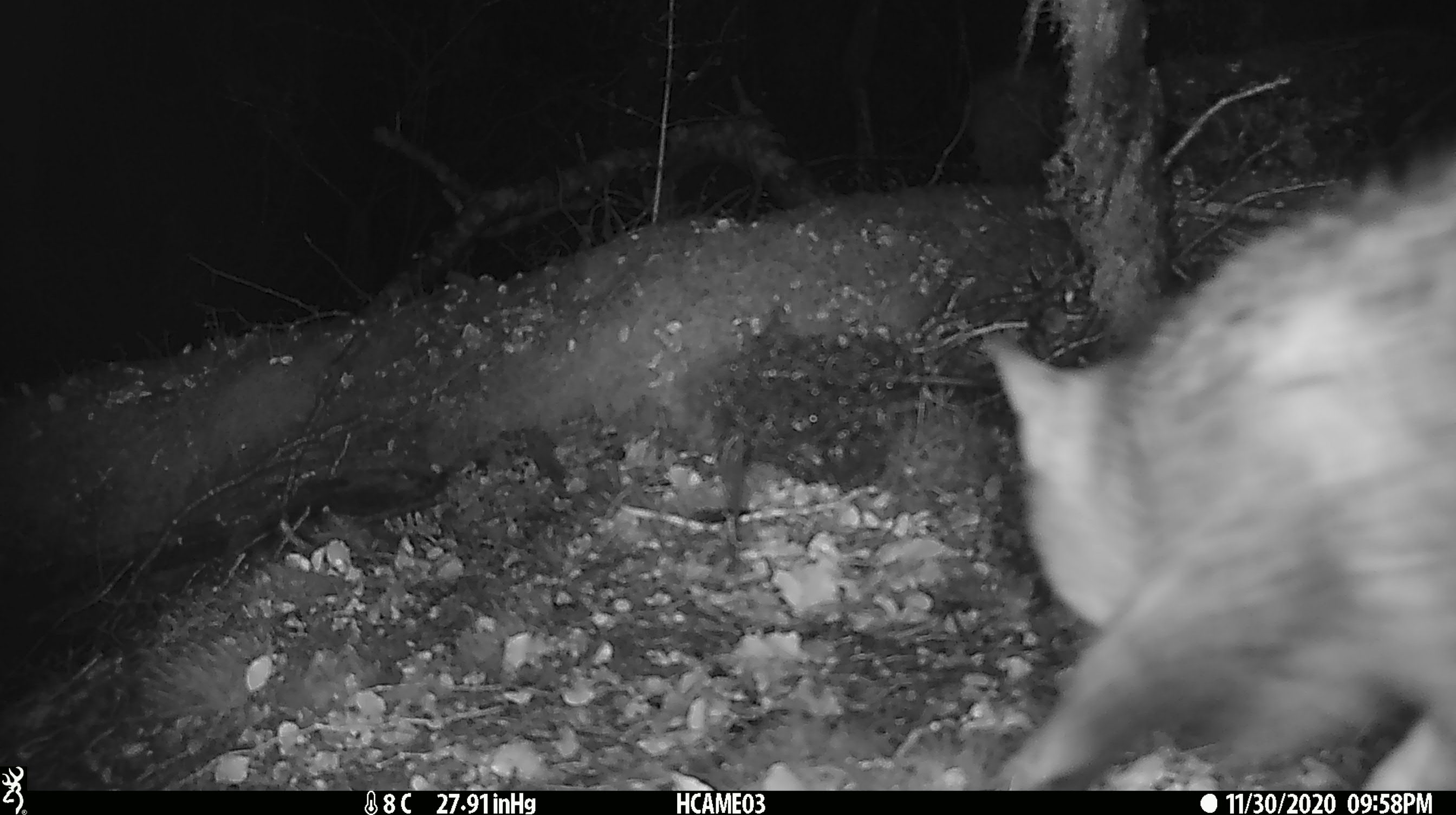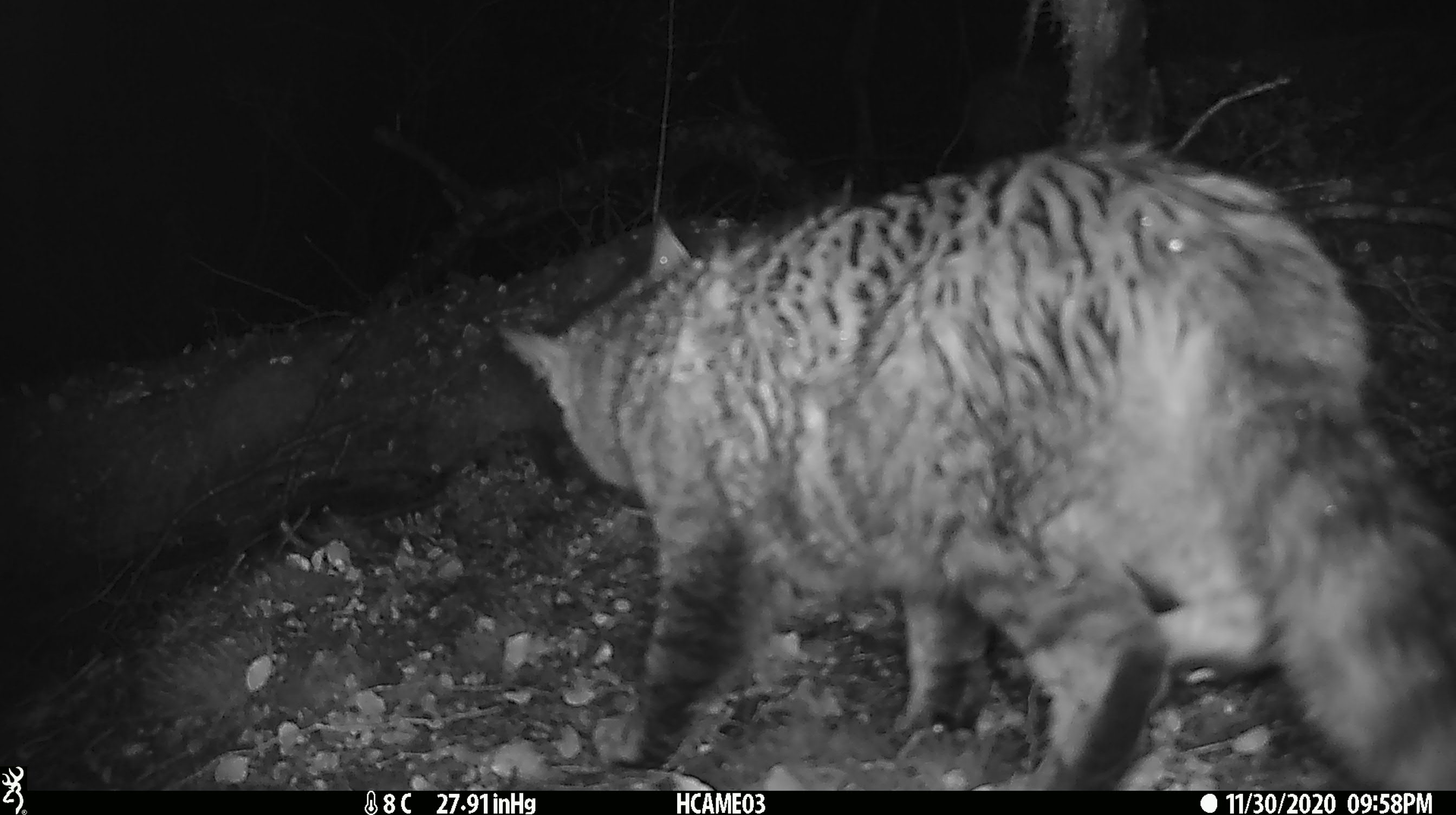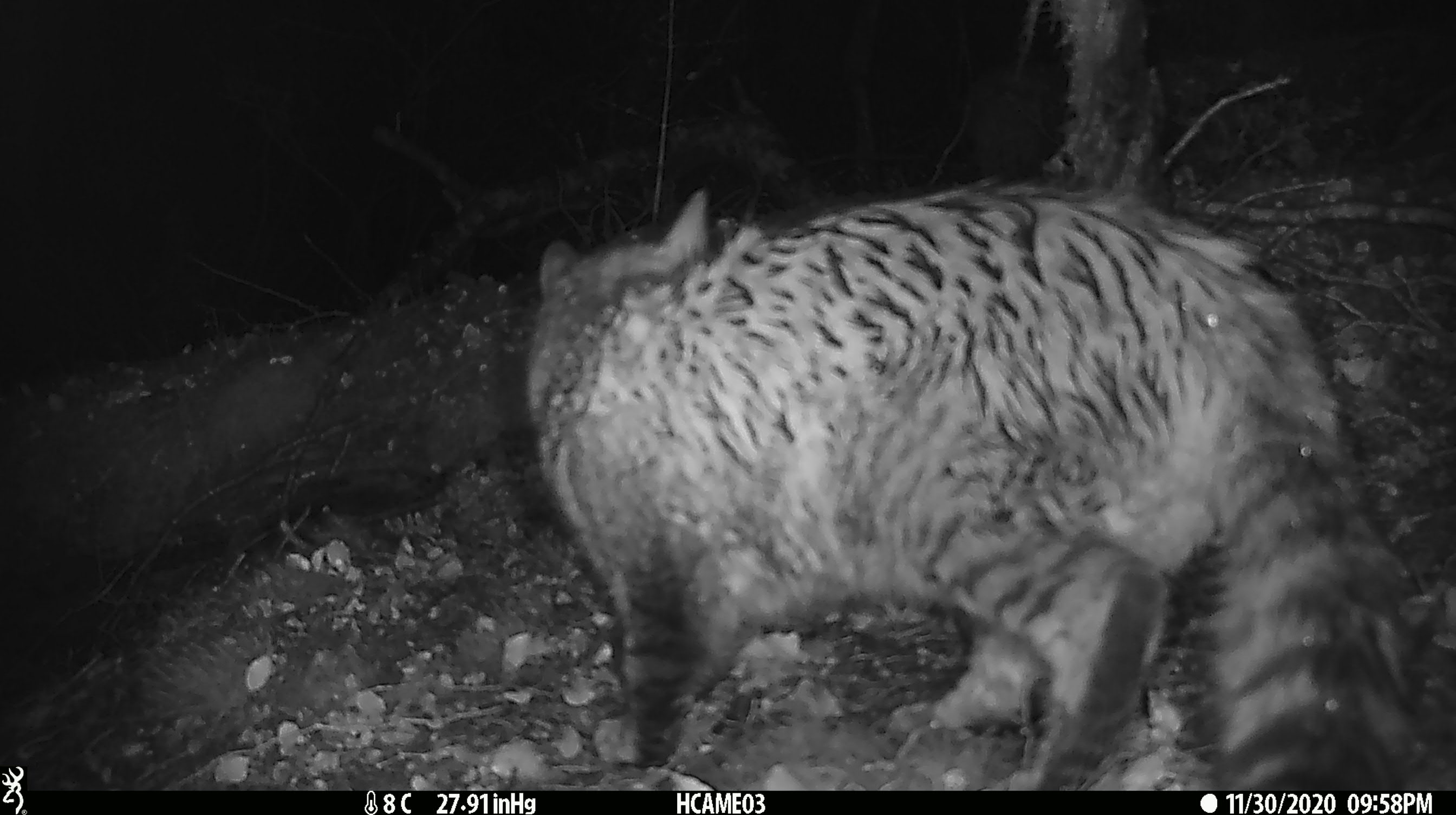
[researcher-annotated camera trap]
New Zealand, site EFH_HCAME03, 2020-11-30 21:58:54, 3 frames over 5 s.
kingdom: Animalia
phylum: Chordata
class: Mammalia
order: Carnivora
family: Felidae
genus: Felis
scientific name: Felis catus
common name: domestic cat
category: cat